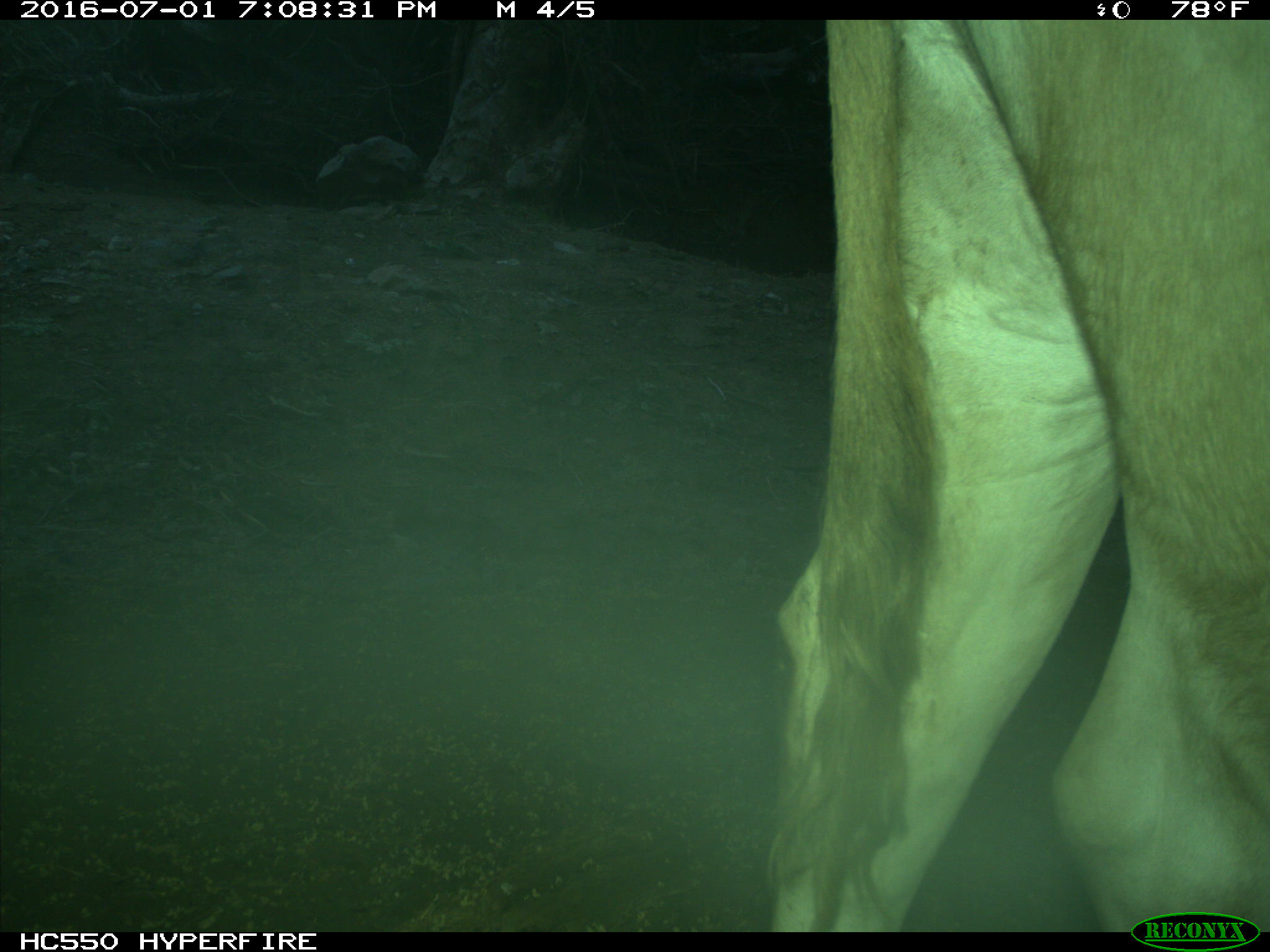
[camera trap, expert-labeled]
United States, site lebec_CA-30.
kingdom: Animalia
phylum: Chordata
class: Mammalia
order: Artiodactyla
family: Bovidae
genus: Bos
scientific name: Bos taurus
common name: domestic cow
Bos taurus (domestic cow).